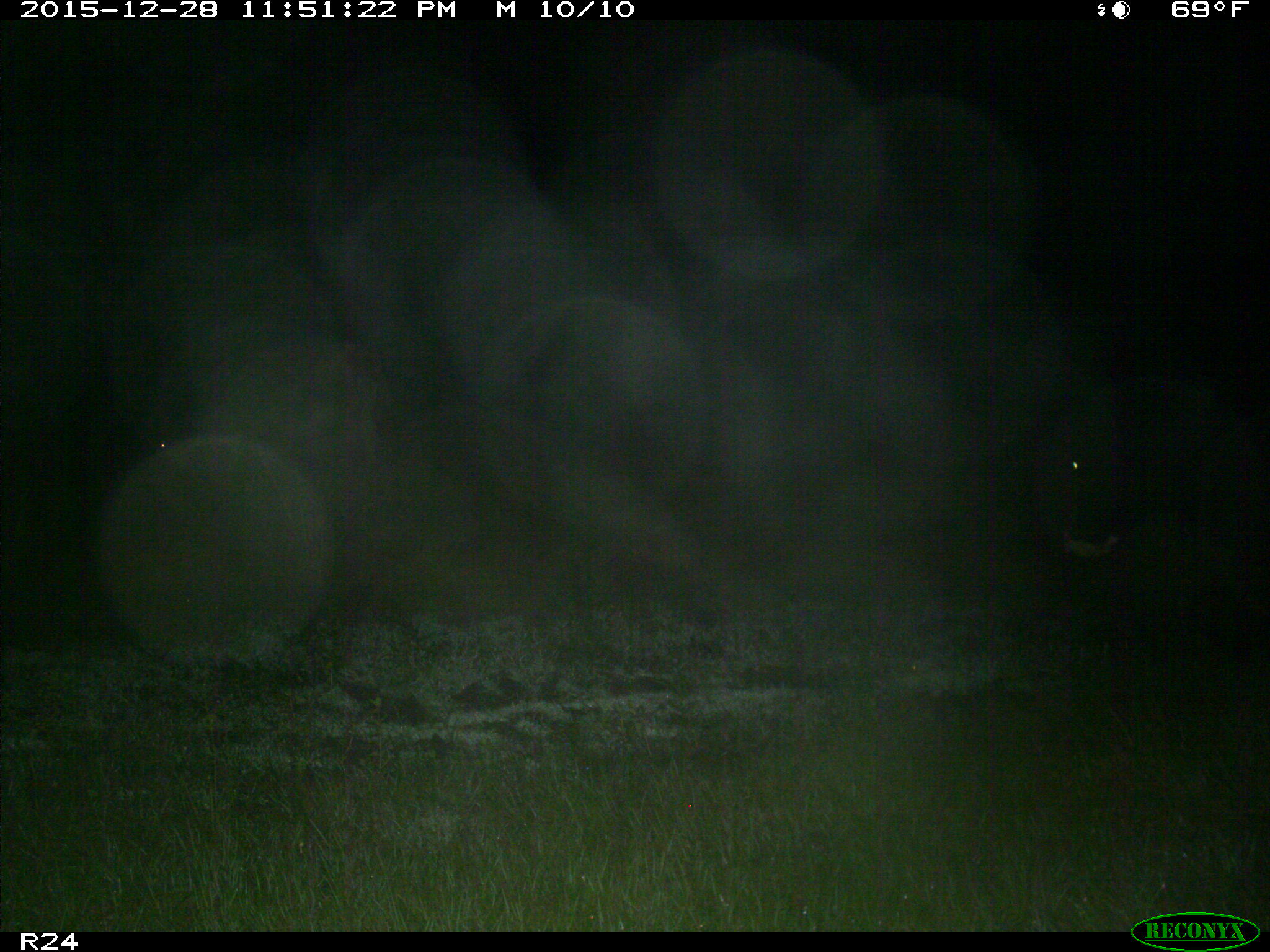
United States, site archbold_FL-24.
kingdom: Animalia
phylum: Chordata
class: Mammalia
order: Artiodactyla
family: Bovidae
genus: Bos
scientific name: Bos taurus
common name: domestic cow